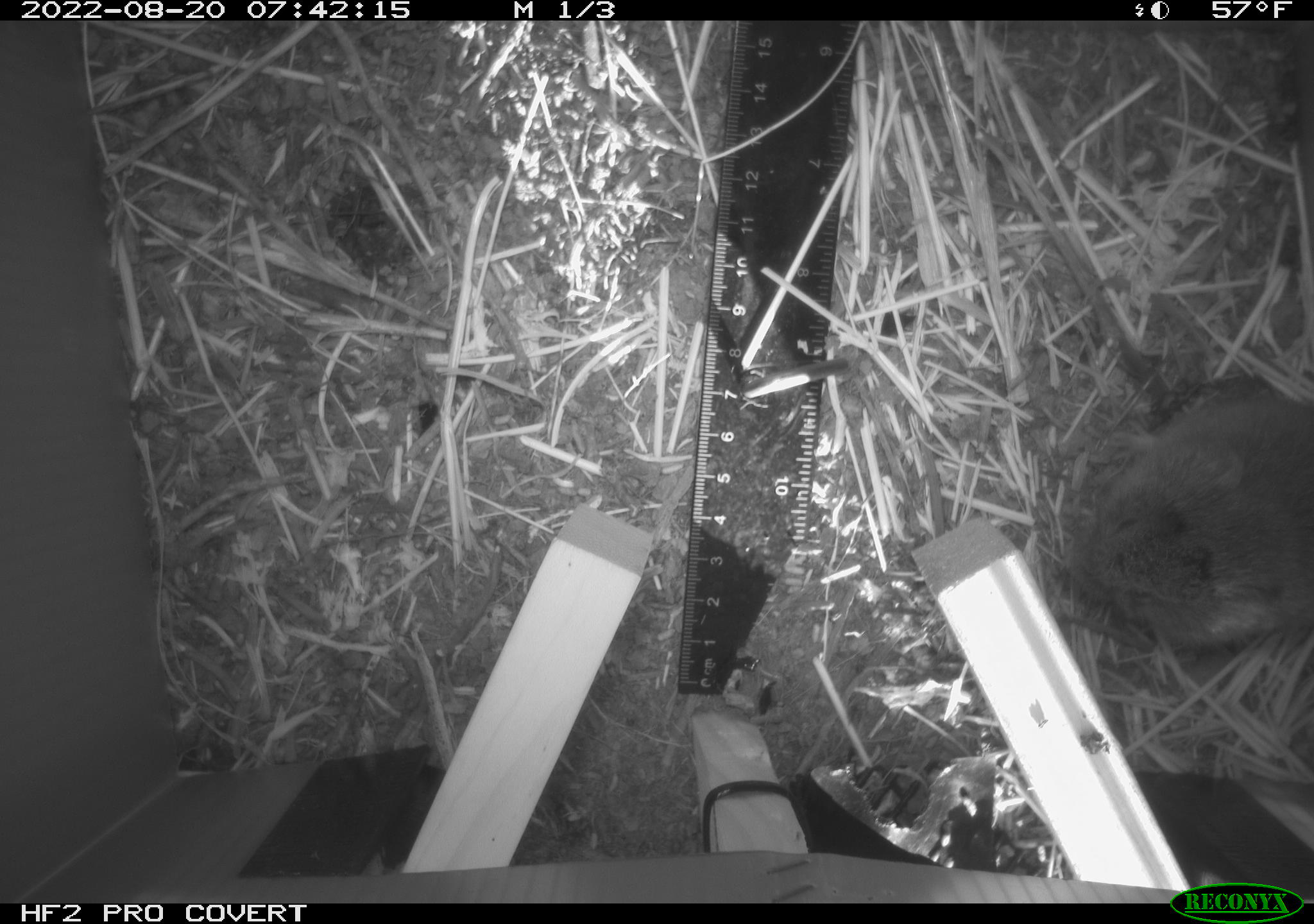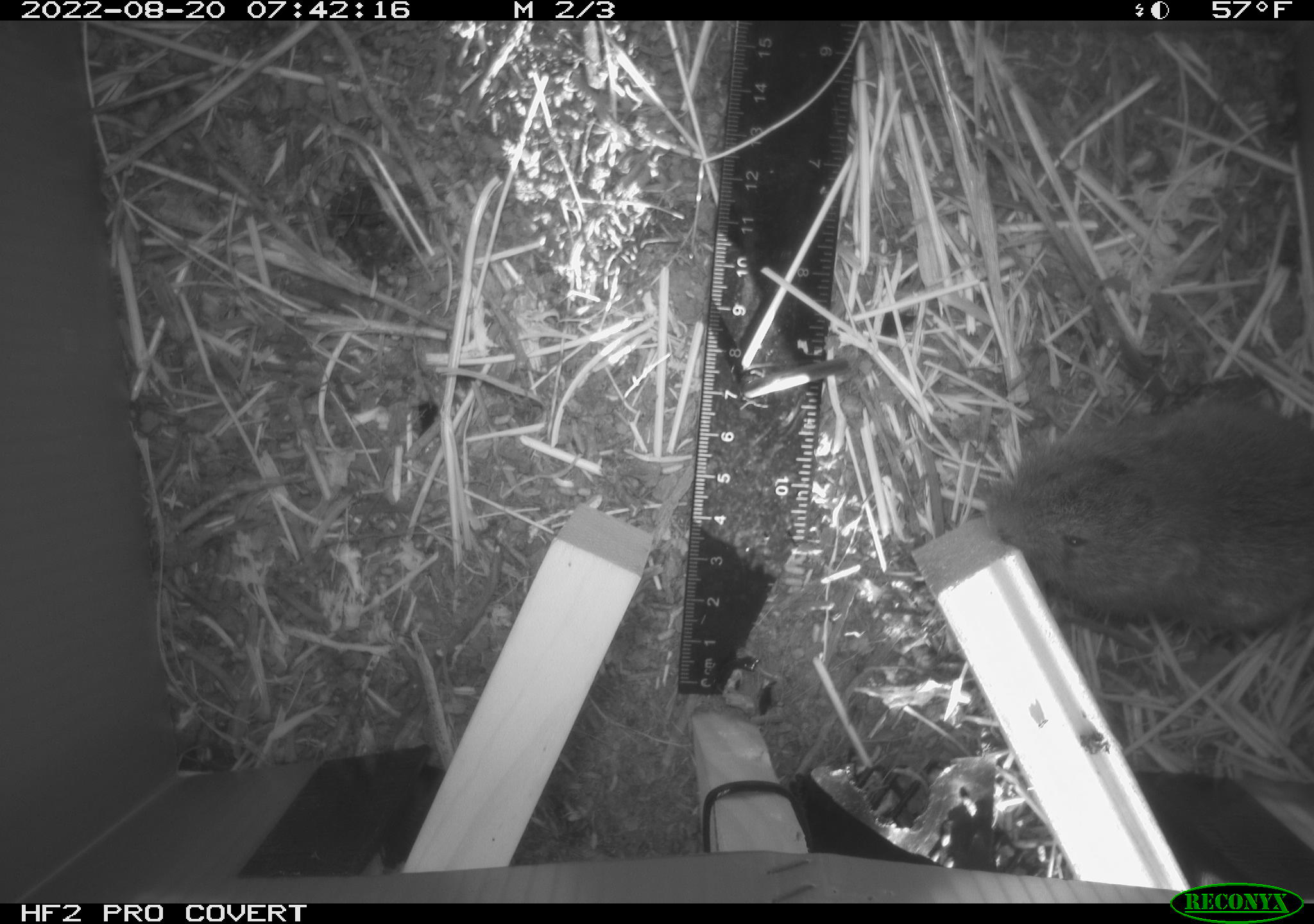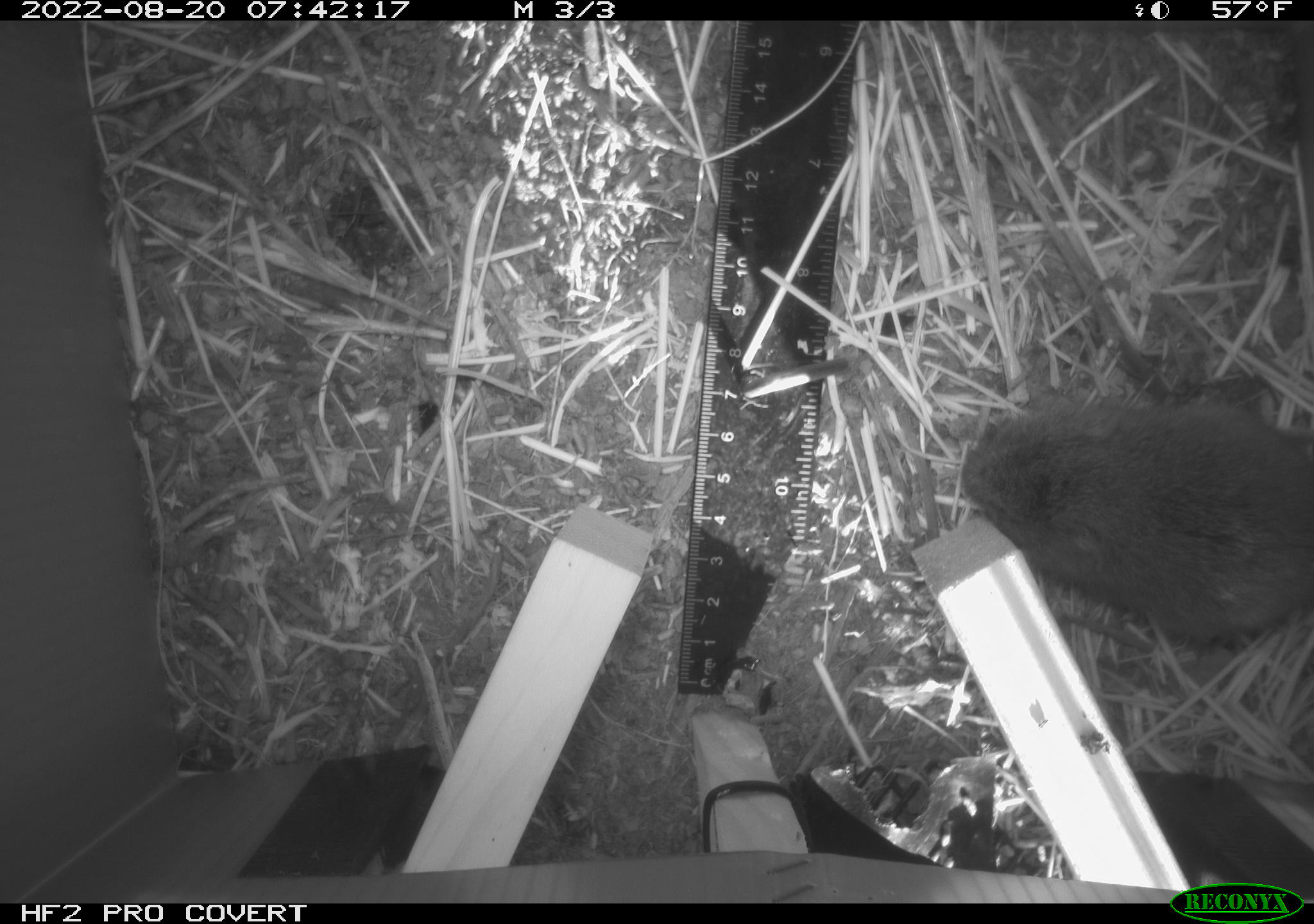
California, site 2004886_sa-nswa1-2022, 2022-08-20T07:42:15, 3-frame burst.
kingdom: Animalia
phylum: Chordata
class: Mammalia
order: Rodentia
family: Cricetidae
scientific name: Cricetidae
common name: hamsters, voles, lemmings, and allies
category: cricetidae family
Cricetidae family (hamsters, voles, lemmings, and allies) (Cricetidae).